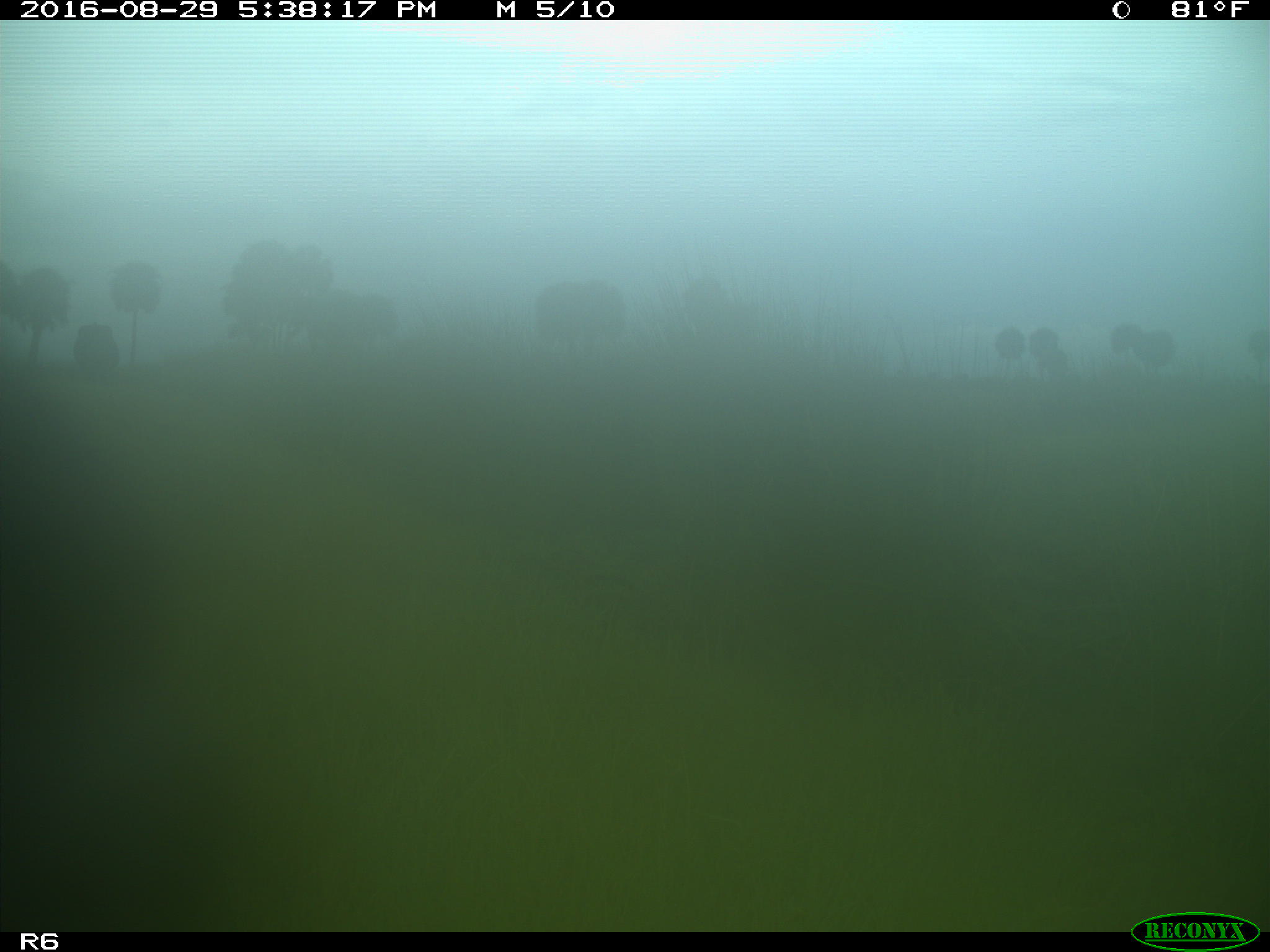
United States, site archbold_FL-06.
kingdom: Animalia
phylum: Chordata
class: Mammalia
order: Artiodactyla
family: Bovidae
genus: Bos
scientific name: Bos taurus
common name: domestic cow